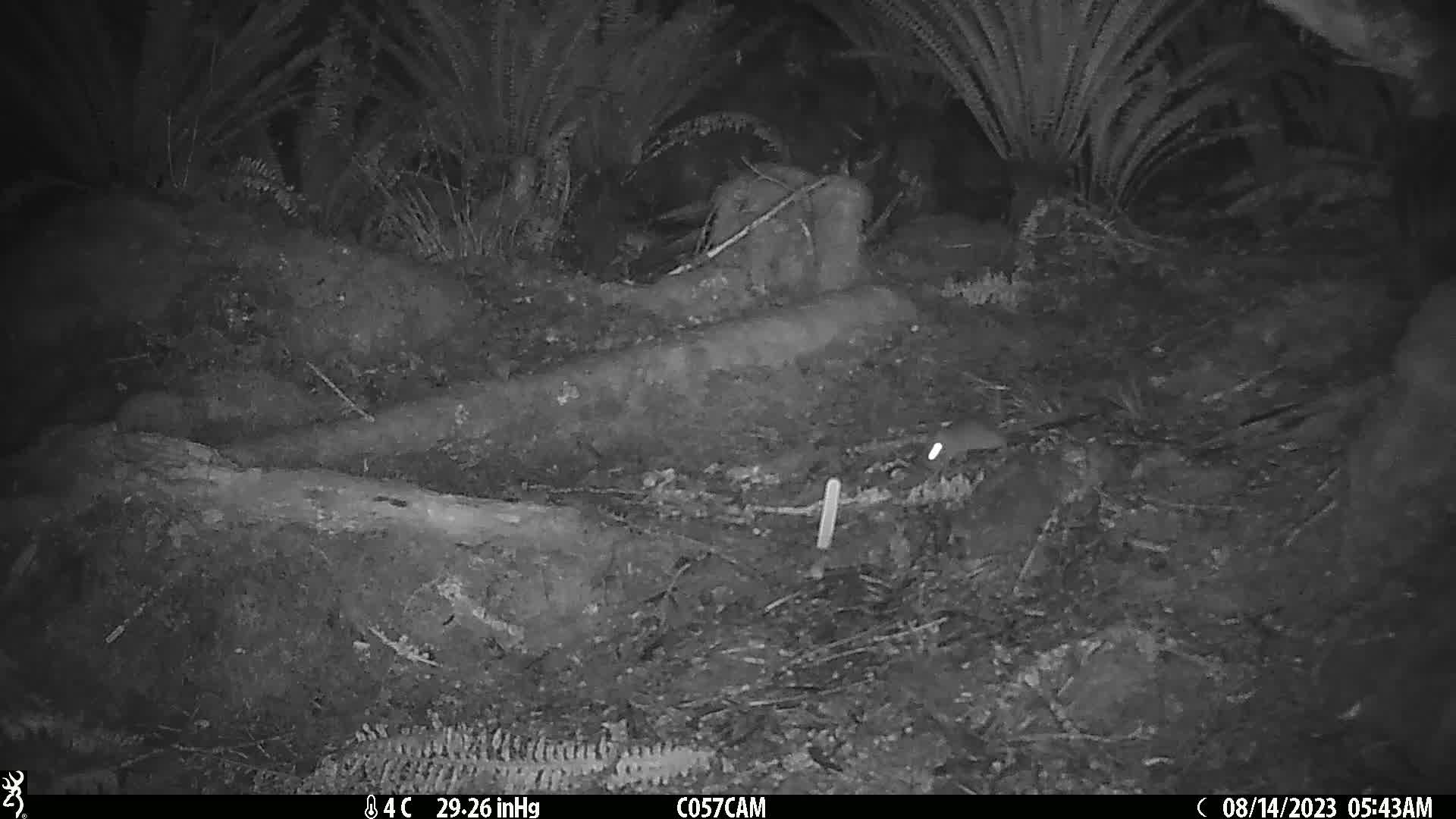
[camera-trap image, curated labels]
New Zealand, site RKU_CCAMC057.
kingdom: Animalia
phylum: Chordata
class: Mammalia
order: Rodentia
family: Muridae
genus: Rattus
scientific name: Rattus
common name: rat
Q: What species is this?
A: Rat (Rattus).